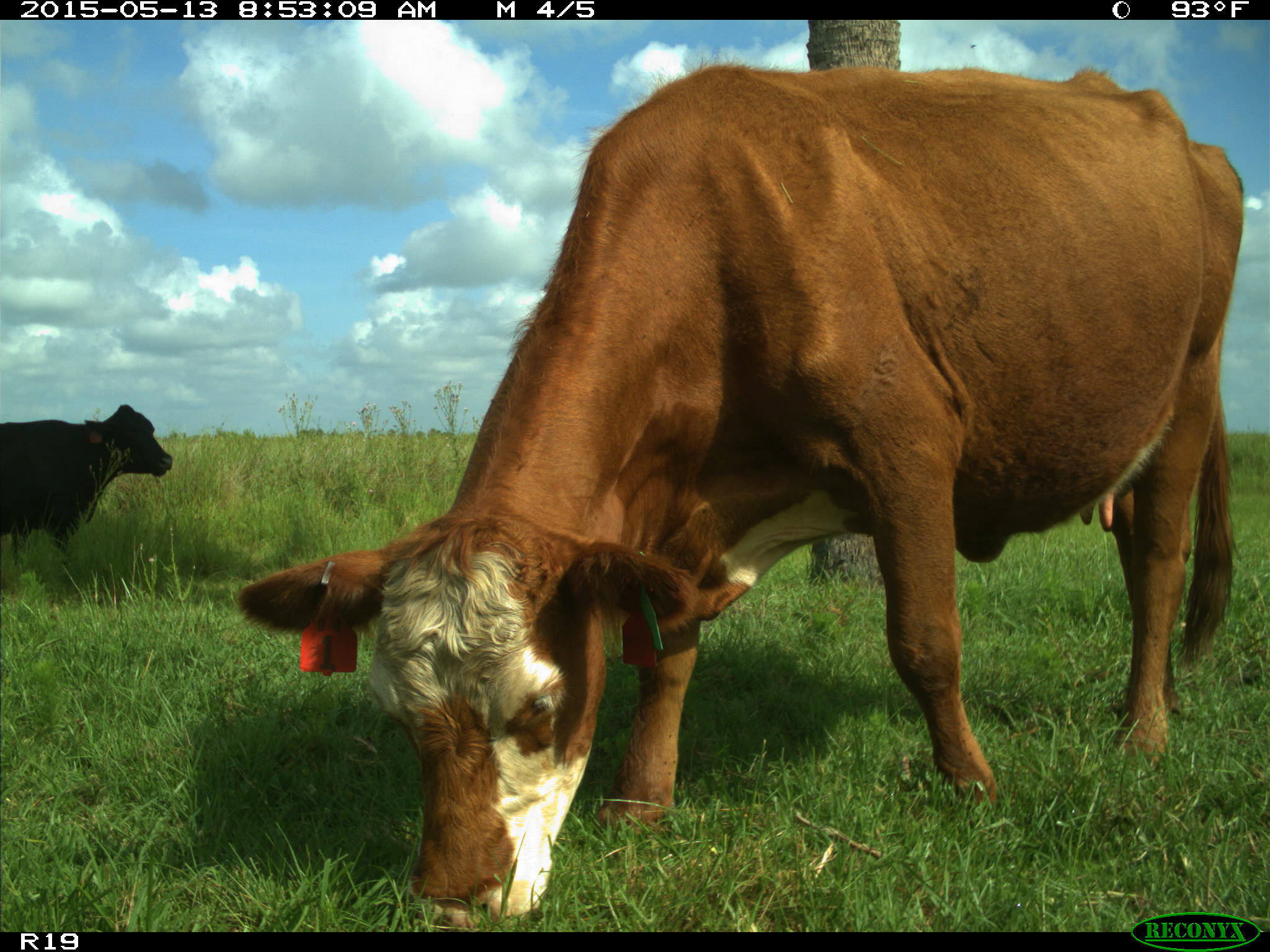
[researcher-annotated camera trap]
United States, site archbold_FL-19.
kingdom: Animalia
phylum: Chordata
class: Mammalia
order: Artiodactyla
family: Bovidae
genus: Bos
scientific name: Bos taurus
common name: domestic cow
Bos taurus (domestic cow).